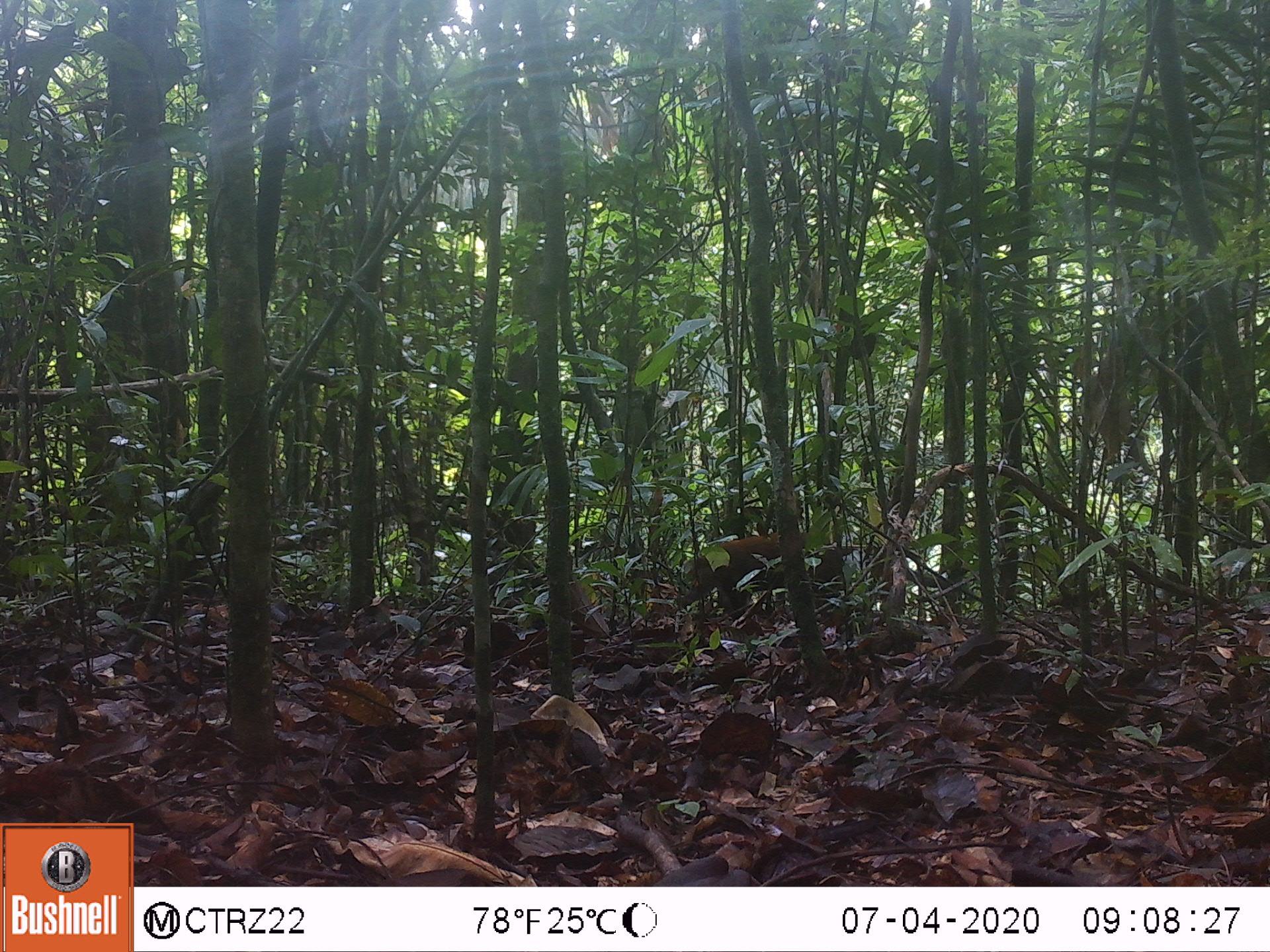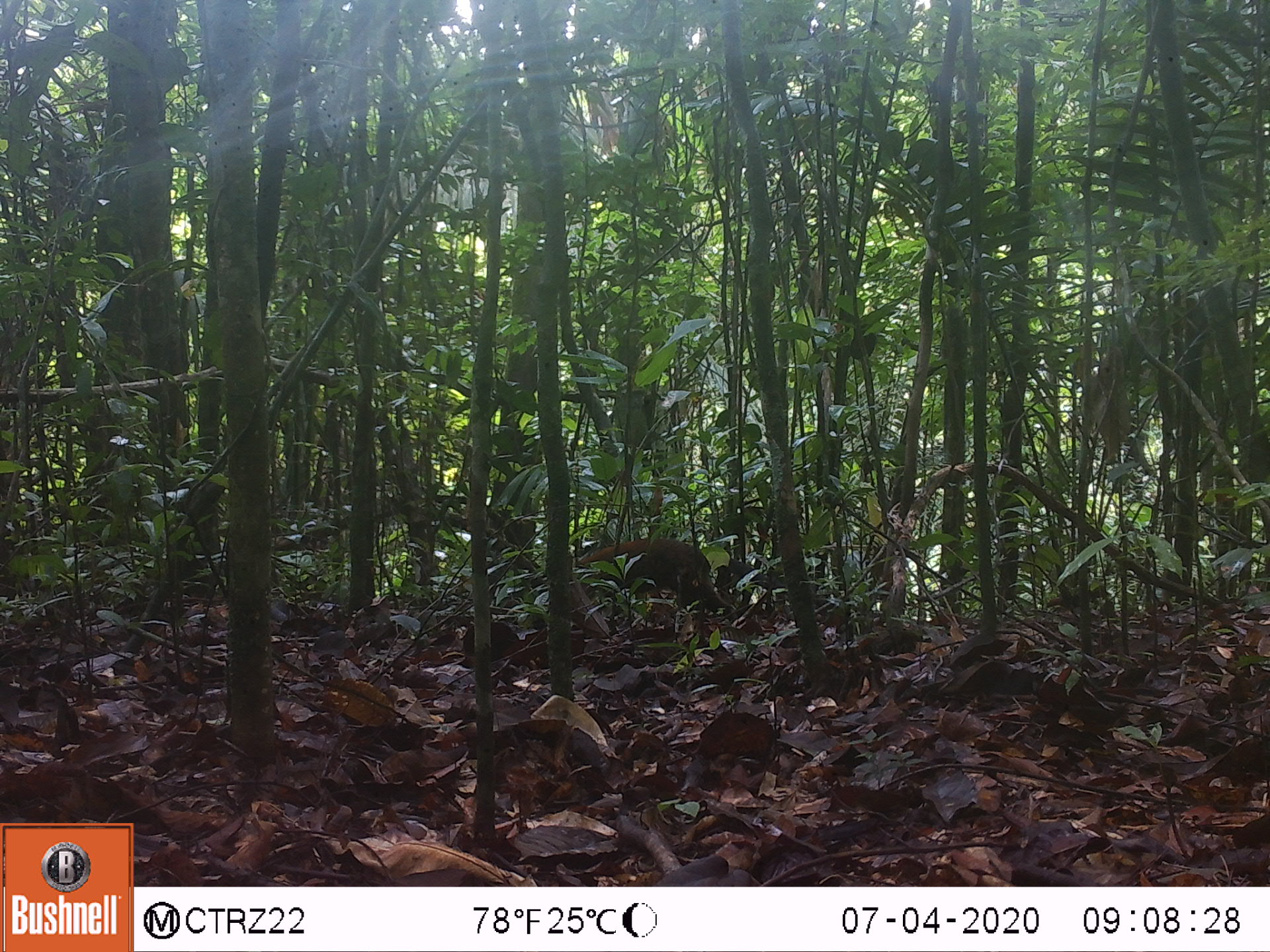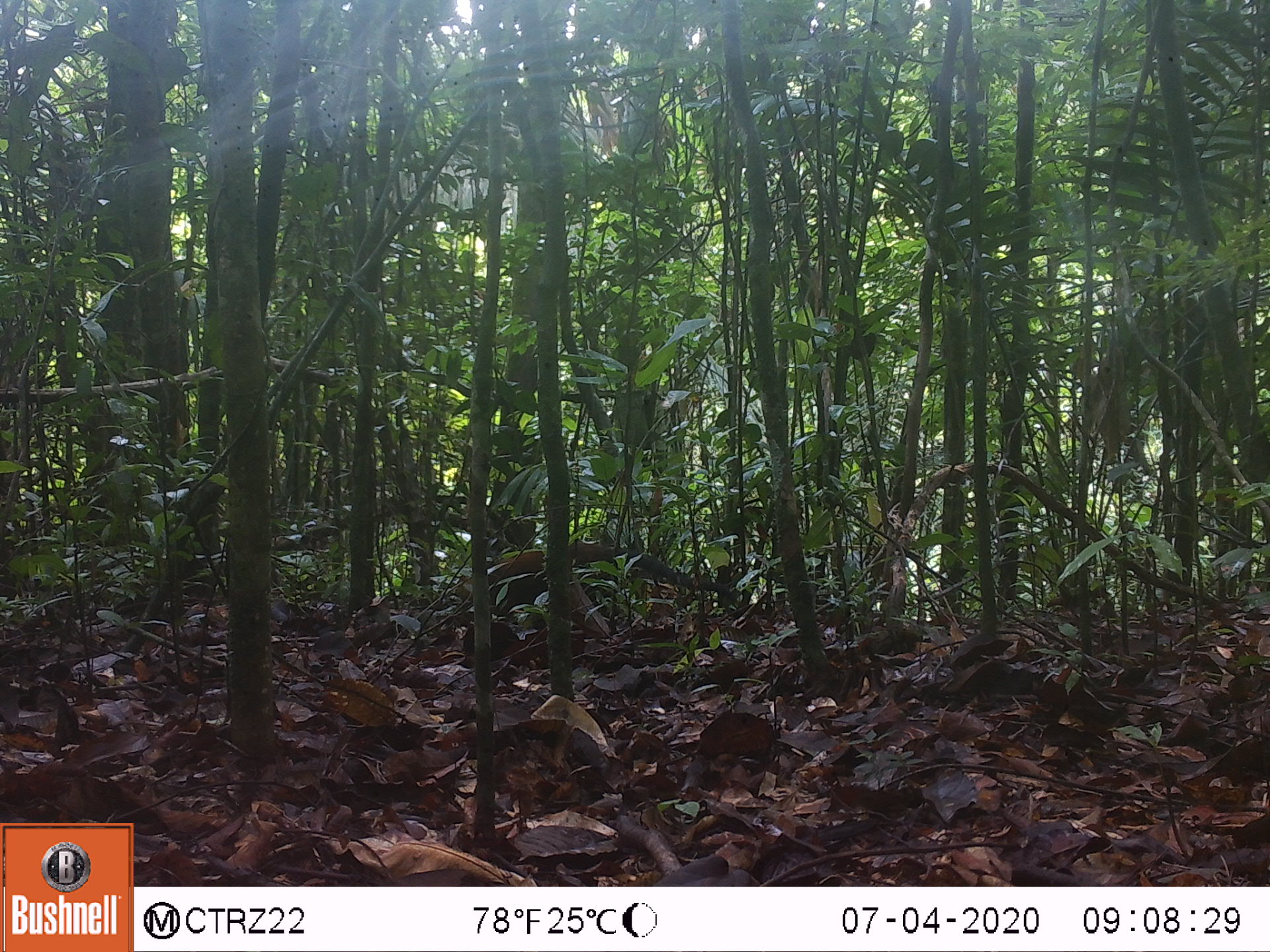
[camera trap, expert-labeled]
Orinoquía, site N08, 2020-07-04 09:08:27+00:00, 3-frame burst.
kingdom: Animalia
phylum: Chordata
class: Mammalia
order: Carnivora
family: Procyonidae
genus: Nasua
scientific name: Nasua nasua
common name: south american coati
South american coati (Nasua nasua).